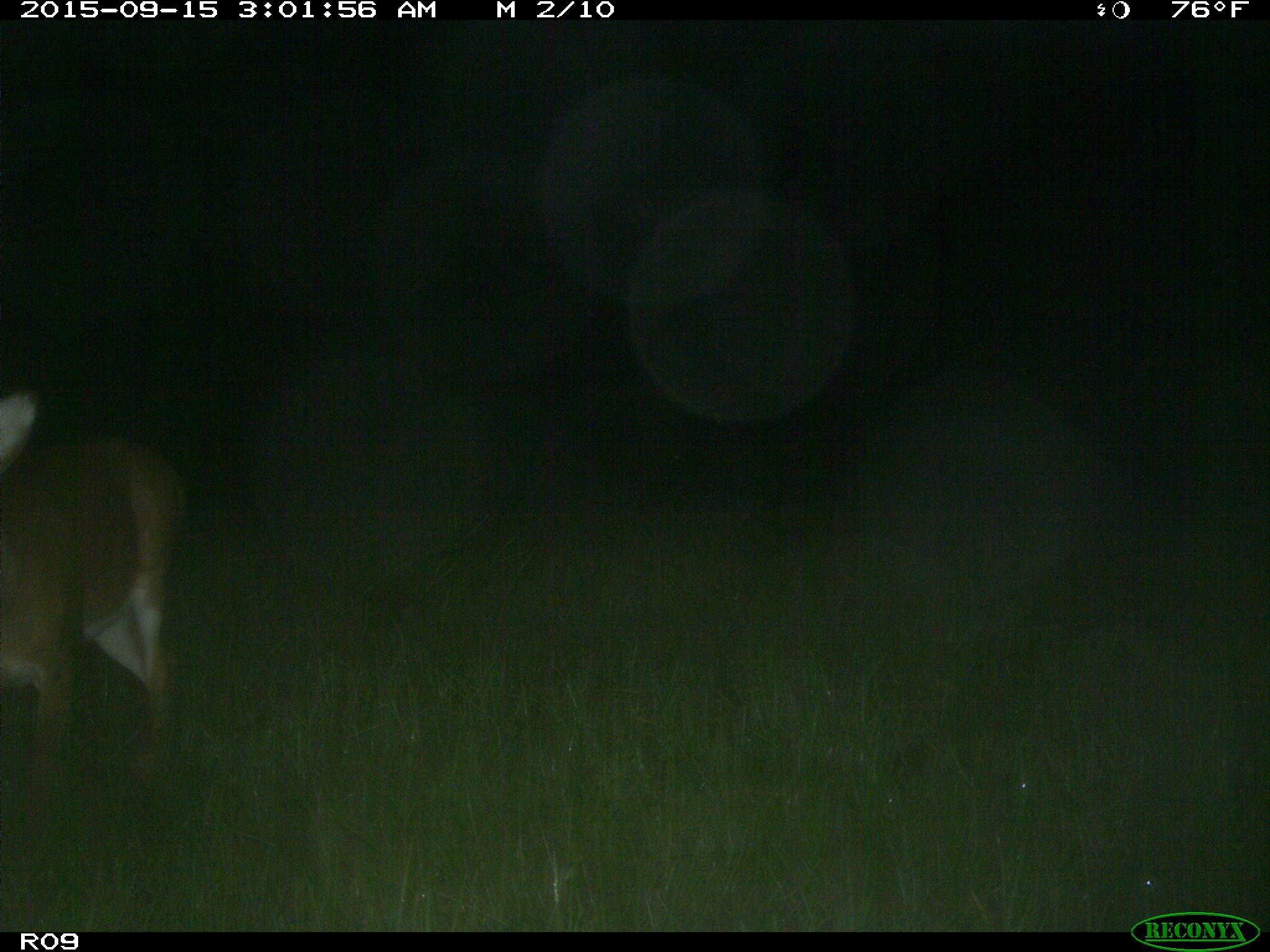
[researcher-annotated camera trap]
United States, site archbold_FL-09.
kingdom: Animalia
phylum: Chordata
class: Mammalia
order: Artiodactyla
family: Cervidae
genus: Odocoileus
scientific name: Odocoileus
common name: deer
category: unidentified deer